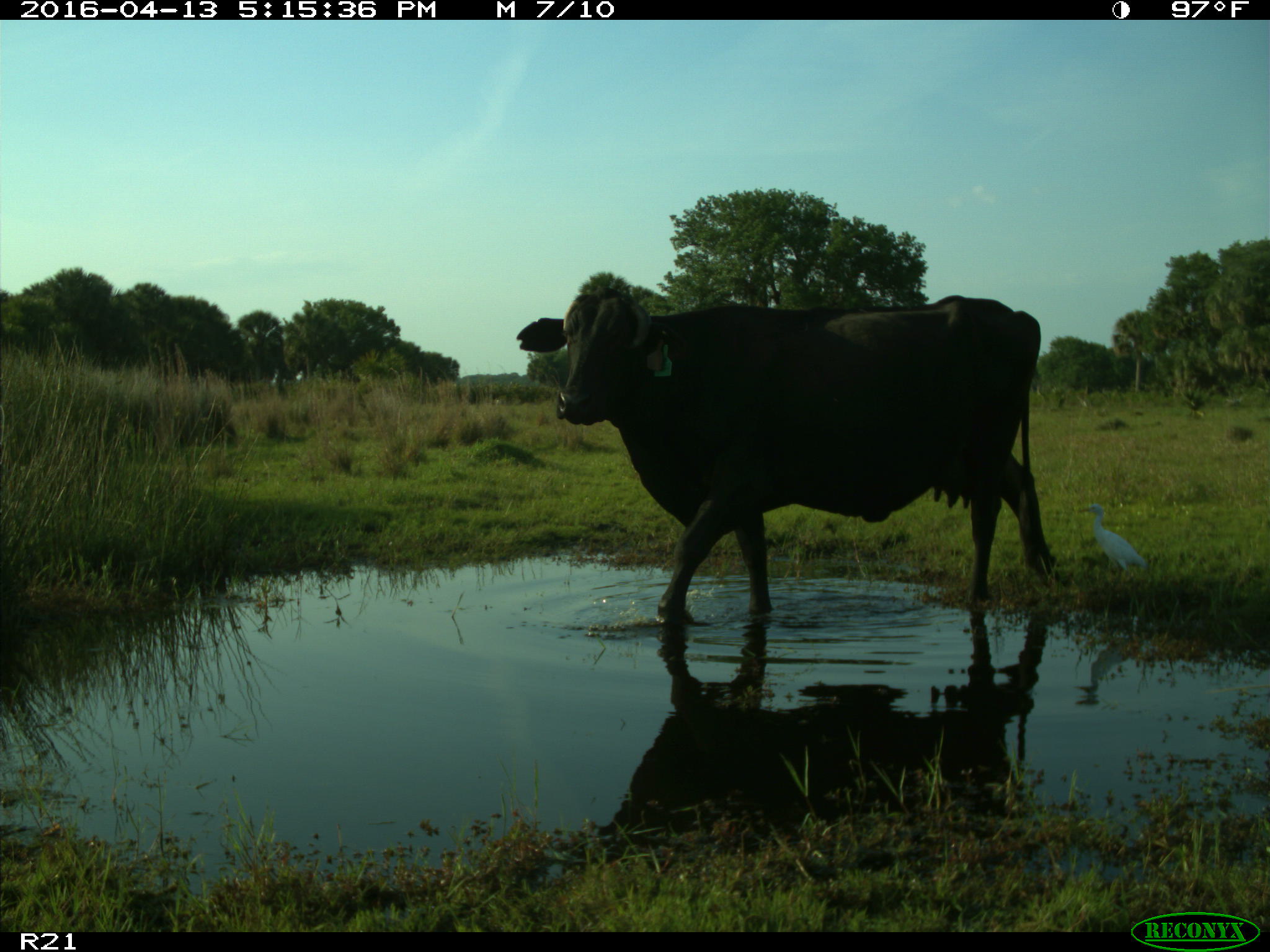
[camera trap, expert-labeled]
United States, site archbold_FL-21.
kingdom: Animalia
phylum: Chordata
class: Mammalia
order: Artiodactyla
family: Bovidae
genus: Bos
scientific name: Bos taurus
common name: domestic cow